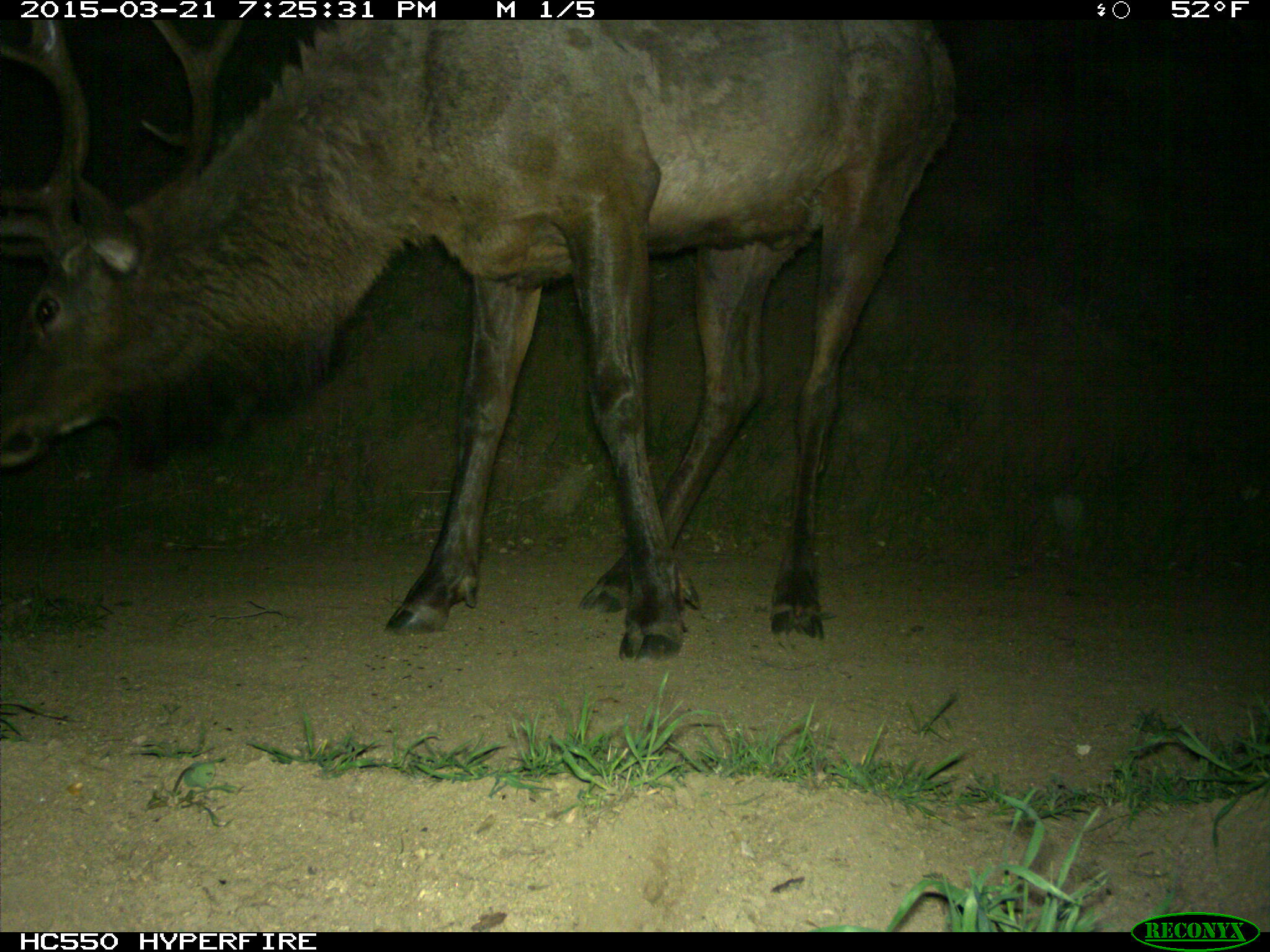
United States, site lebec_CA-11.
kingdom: Animalia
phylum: Chordata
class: Mammalia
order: Artiodactyla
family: Cervidae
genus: Cervus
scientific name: Cervus canadensis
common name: elk